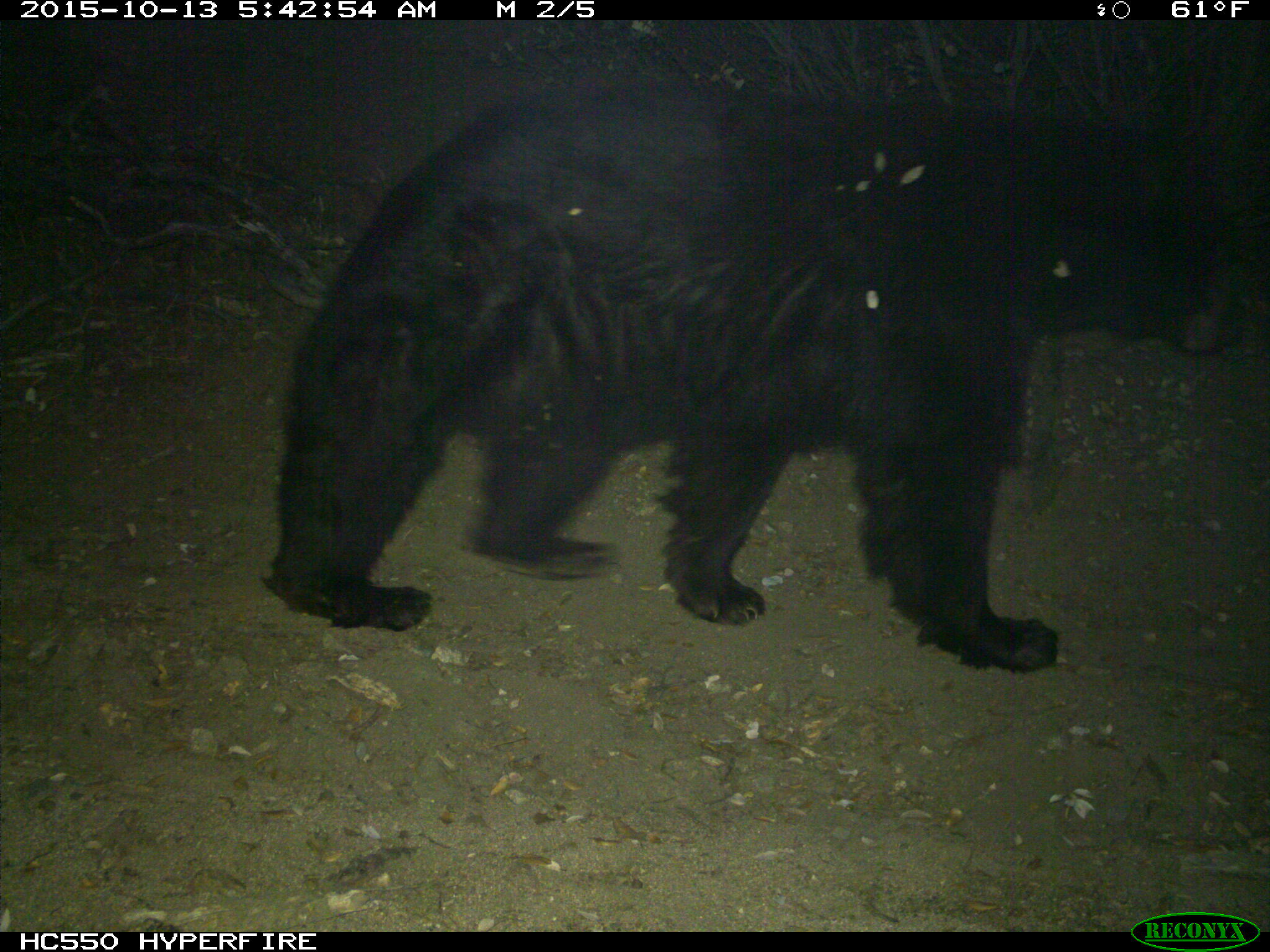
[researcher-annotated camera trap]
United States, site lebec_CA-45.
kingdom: Animalia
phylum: Chordata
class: Mammalia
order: Carnivora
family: Ursidae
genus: Ursus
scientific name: Ursus americanus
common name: american black bear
Ursus americanus (american black bear).